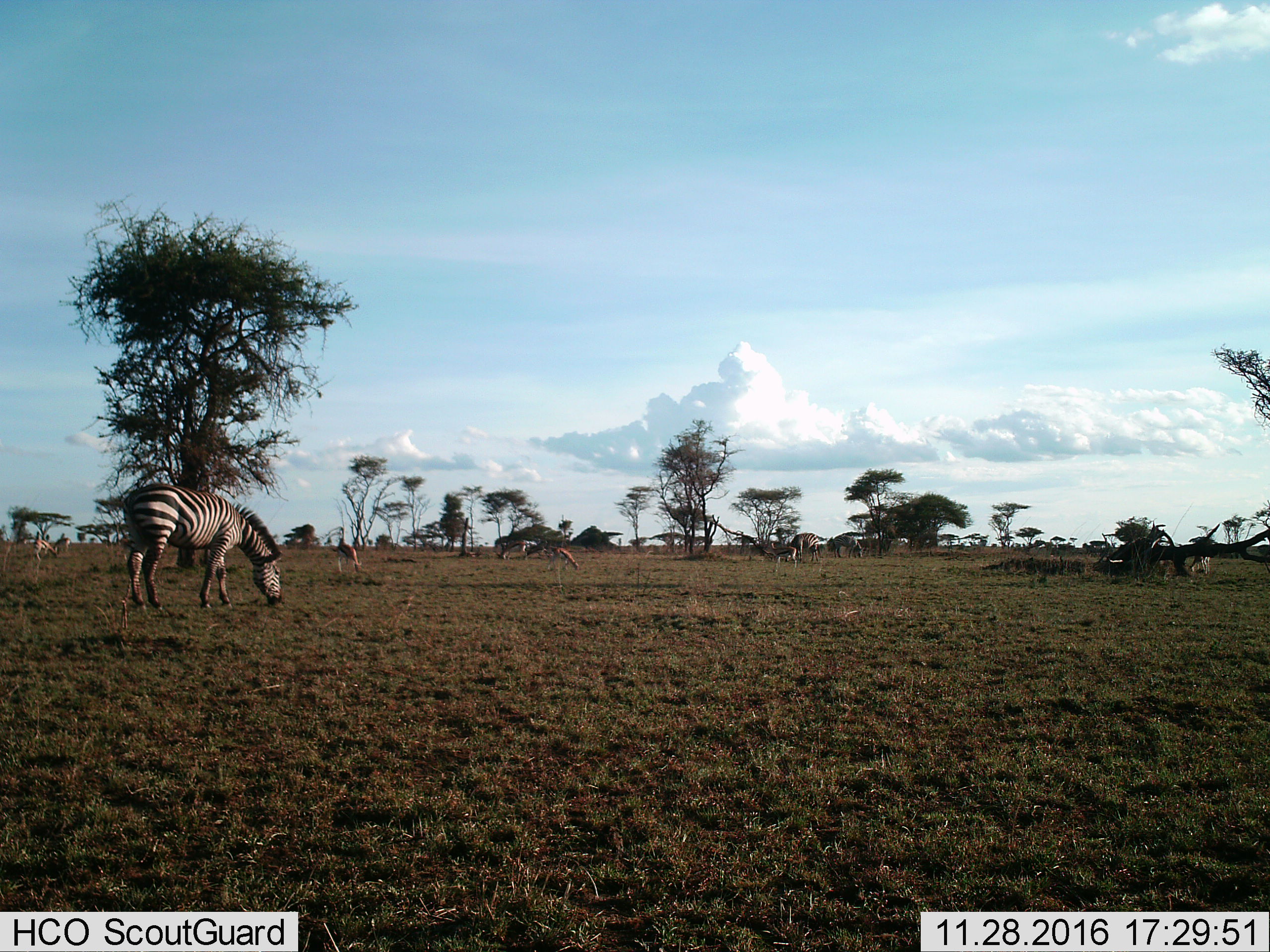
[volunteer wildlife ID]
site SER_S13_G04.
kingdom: Animalia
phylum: Chordata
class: Mammalia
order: Perissodactyla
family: Equidae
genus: Equus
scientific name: Equus quagga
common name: plains zebra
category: zebraplains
Zebraplains (plains zebra) (Equus quagga), count 2. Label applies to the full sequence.